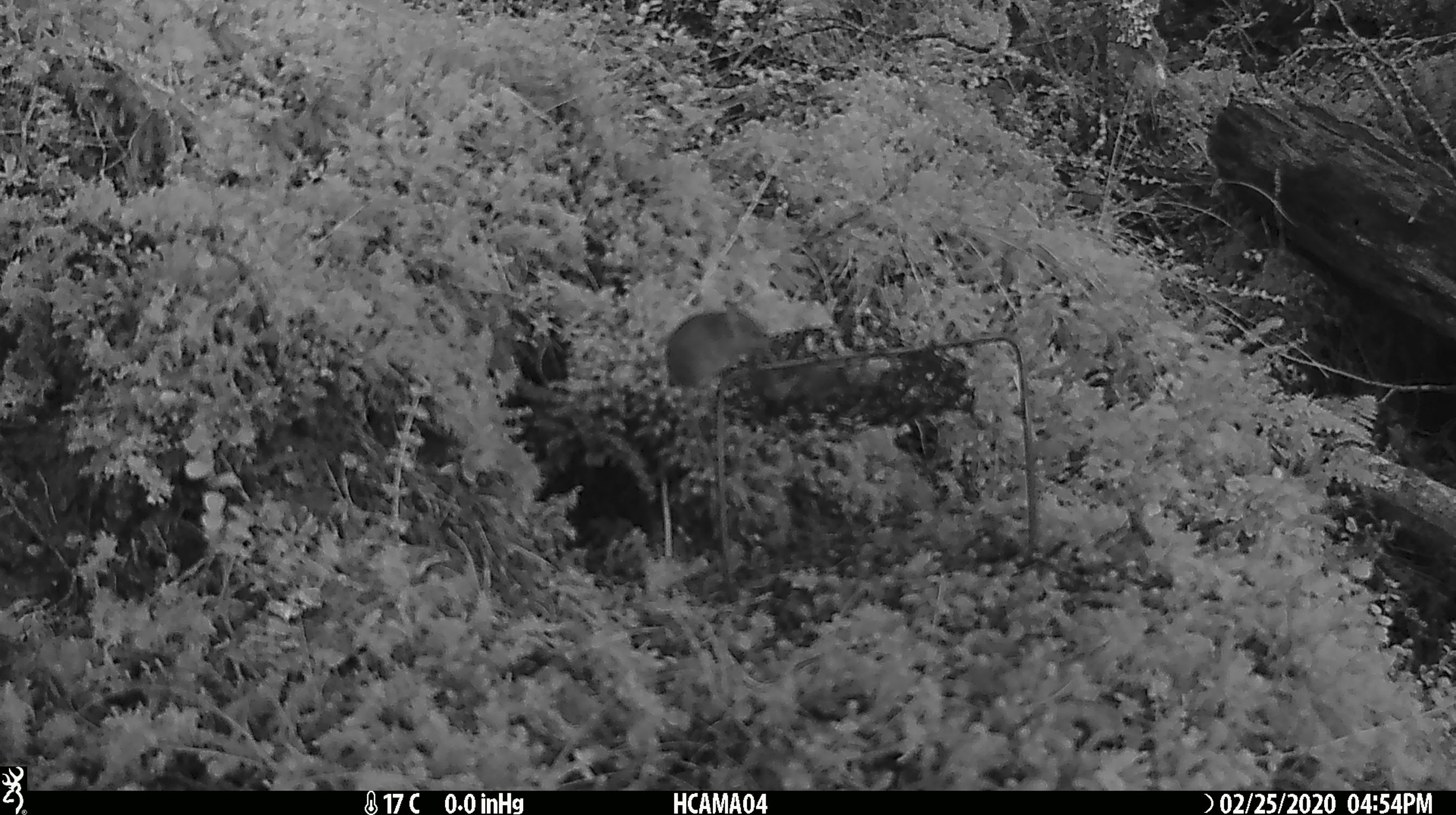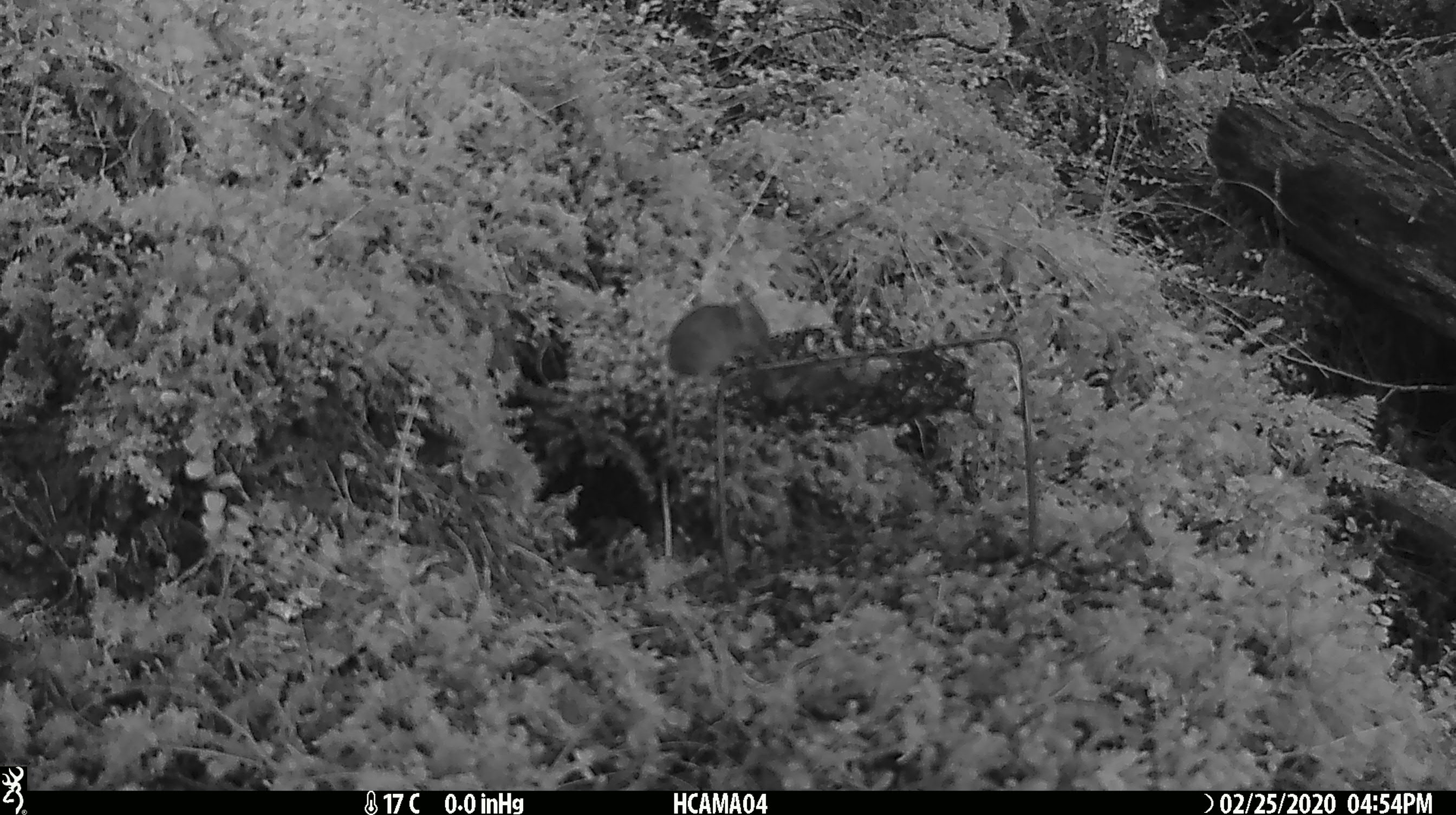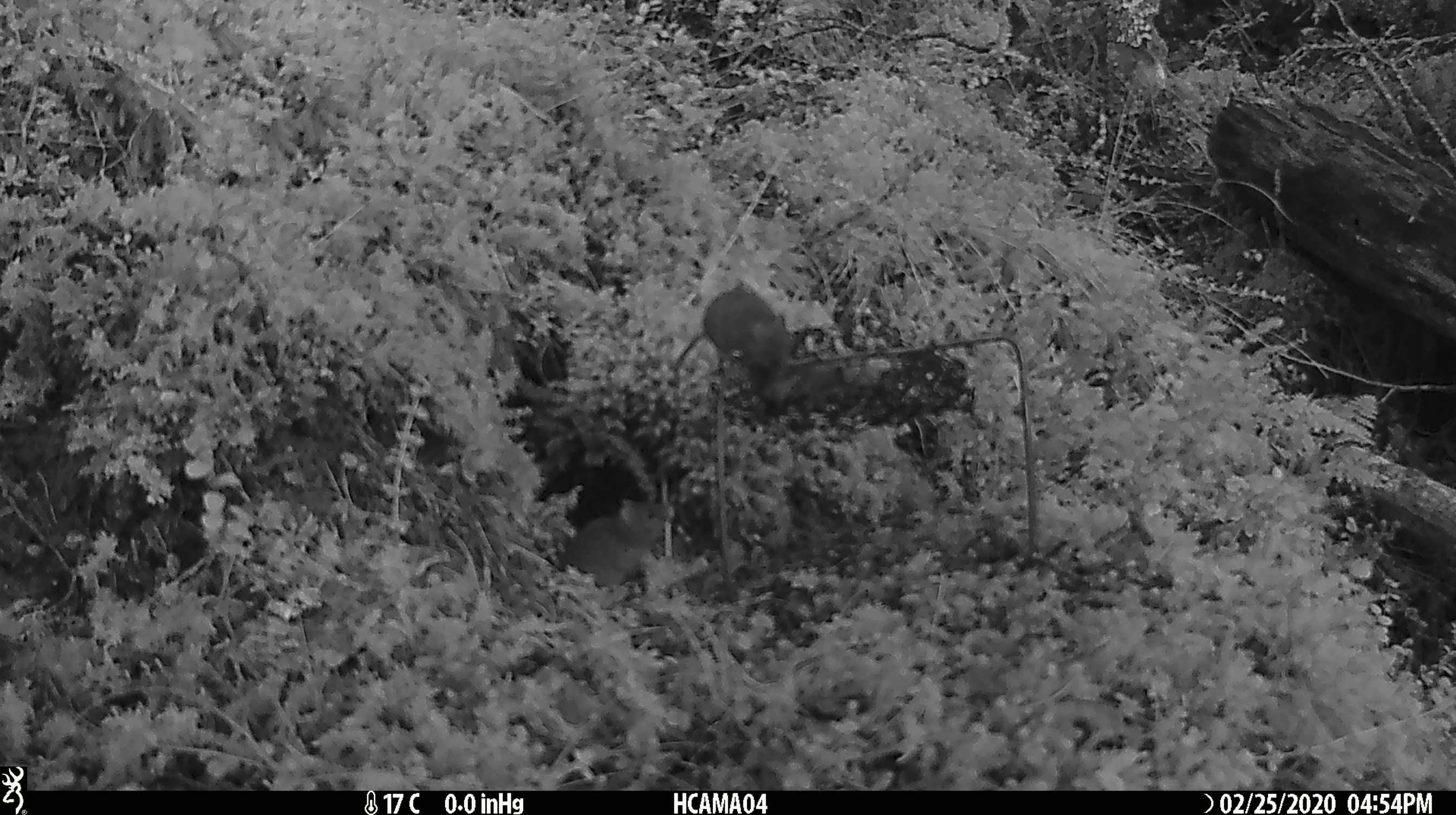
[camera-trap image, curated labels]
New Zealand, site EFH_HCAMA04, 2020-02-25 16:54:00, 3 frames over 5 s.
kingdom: Animalia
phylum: Chordata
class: Mammalia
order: Rodentia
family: Muridae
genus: Mus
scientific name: Mus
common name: mouse